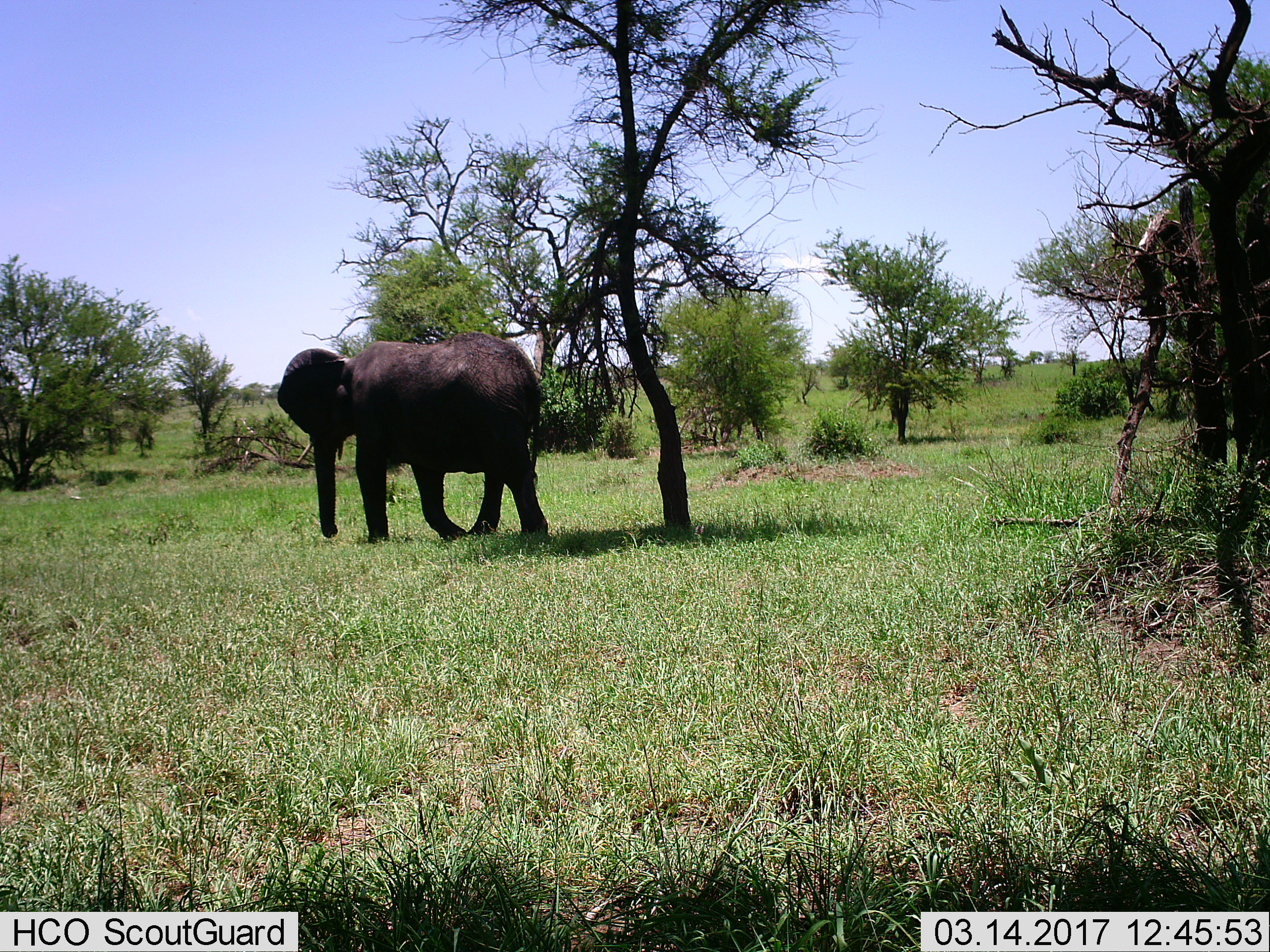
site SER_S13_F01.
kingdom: Animalia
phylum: Chordata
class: Mammalia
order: Proboscidea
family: Elephantidae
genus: Loxodonta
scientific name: Loxodonta africana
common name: african bush elephant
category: elephant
Elephant (african bush elephant) (Loxodonta africana), count 1. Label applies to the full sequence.